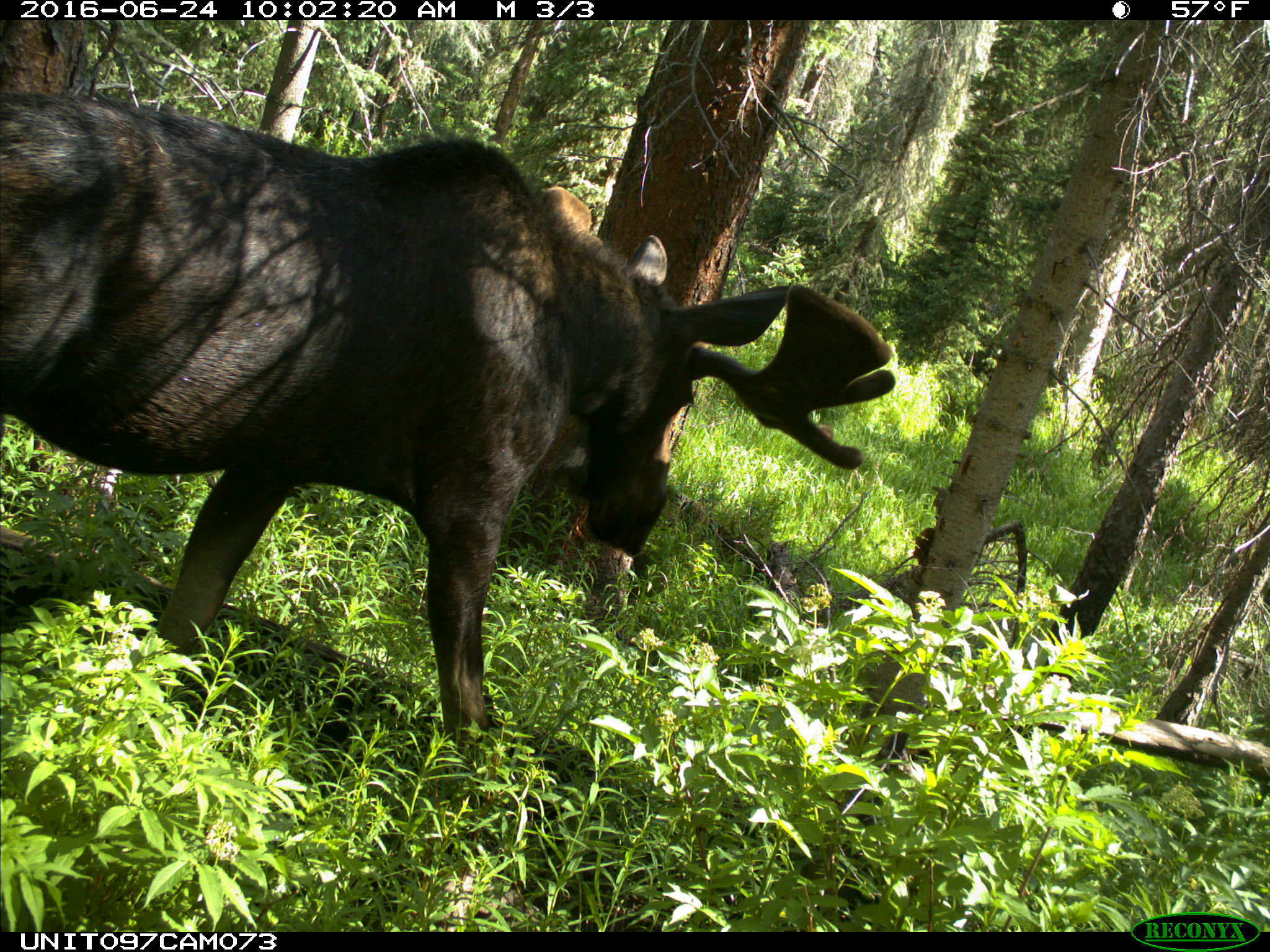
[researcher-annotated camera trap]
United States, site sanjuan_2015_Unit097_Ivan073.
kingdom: Animalia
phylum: Chordata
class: Mammalia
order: Artiodactyla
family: Cervidae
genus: Alces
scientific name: Alces alces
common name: moose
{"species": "Alces alces (moose)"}